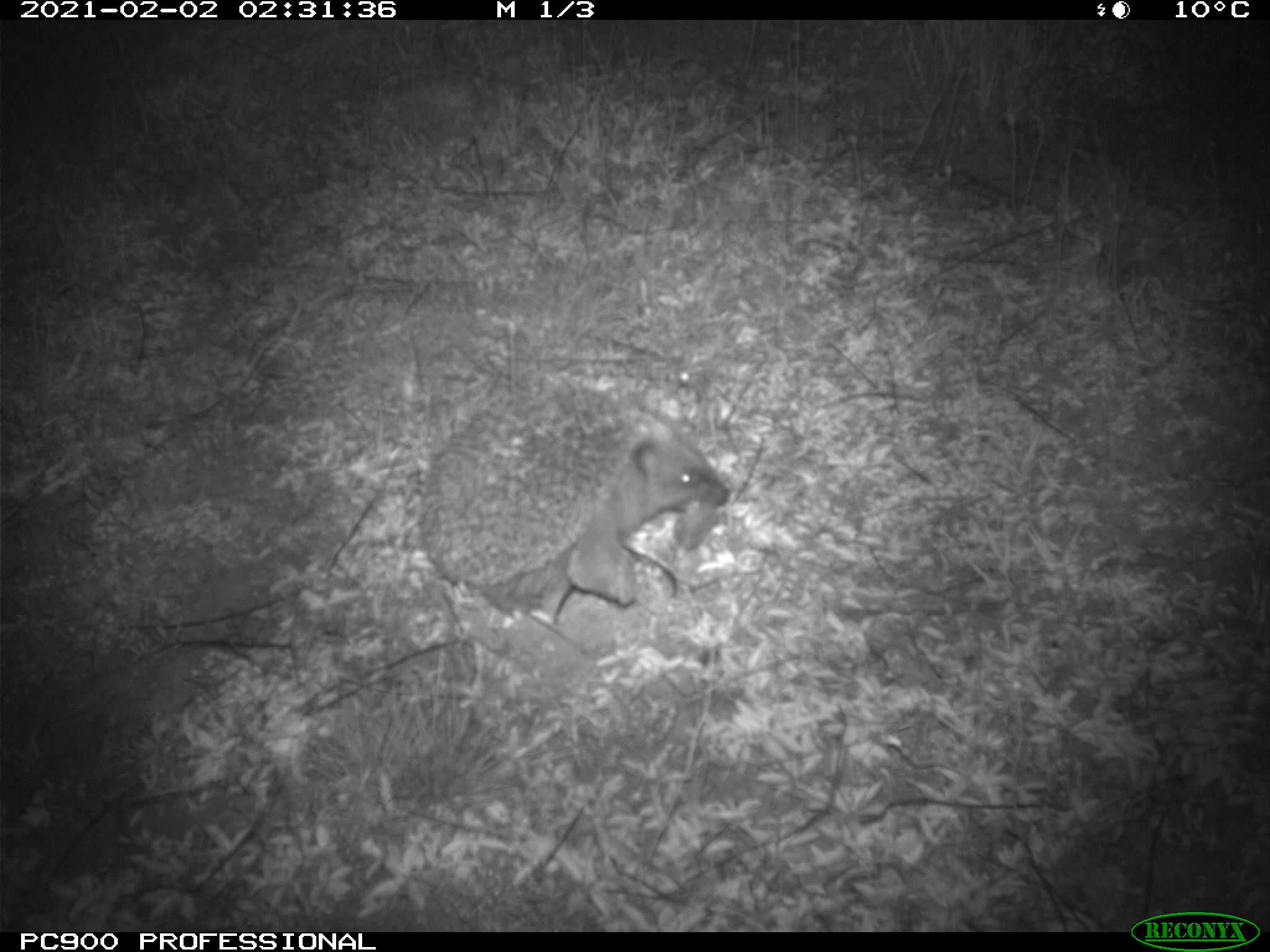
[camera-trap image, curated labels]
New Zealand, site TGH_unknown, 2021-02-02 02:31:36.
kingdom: Animalia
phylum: Chordata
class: Mammalia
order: Eulipotyphla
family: Erinaceidae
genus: Erinaceus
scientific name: Erinaceus europaeus europaeus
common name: european hedgehog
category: hedgehog